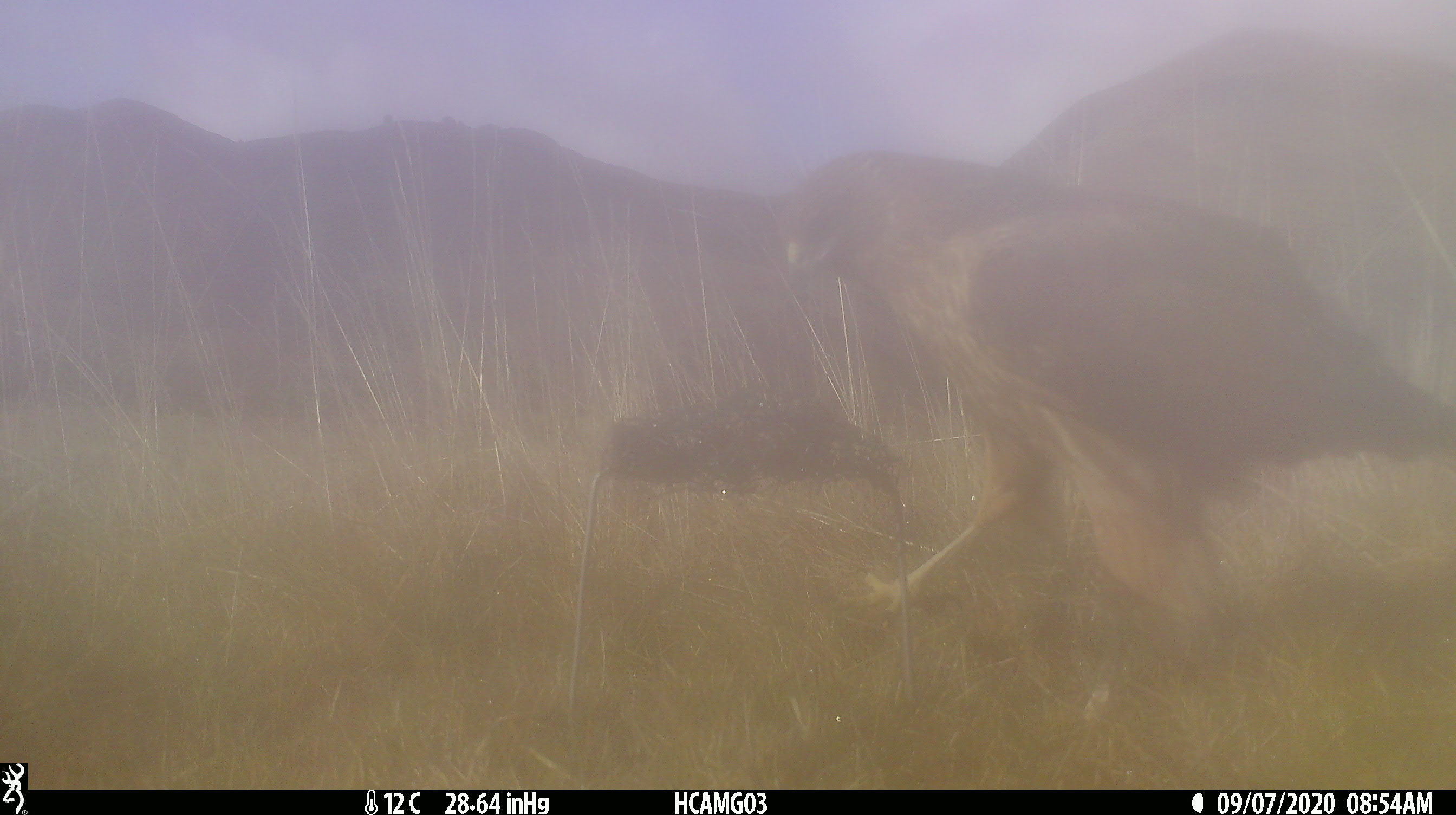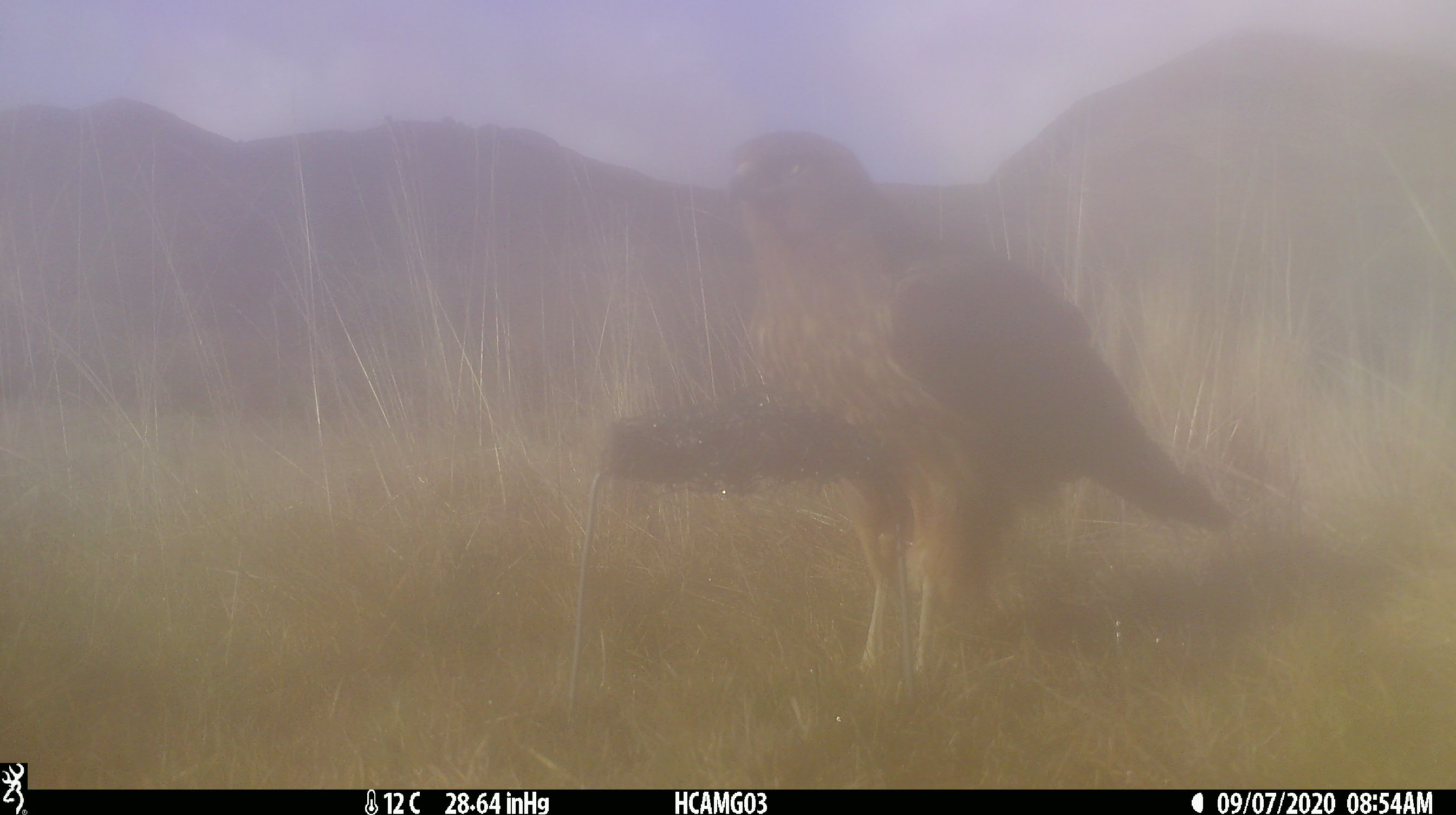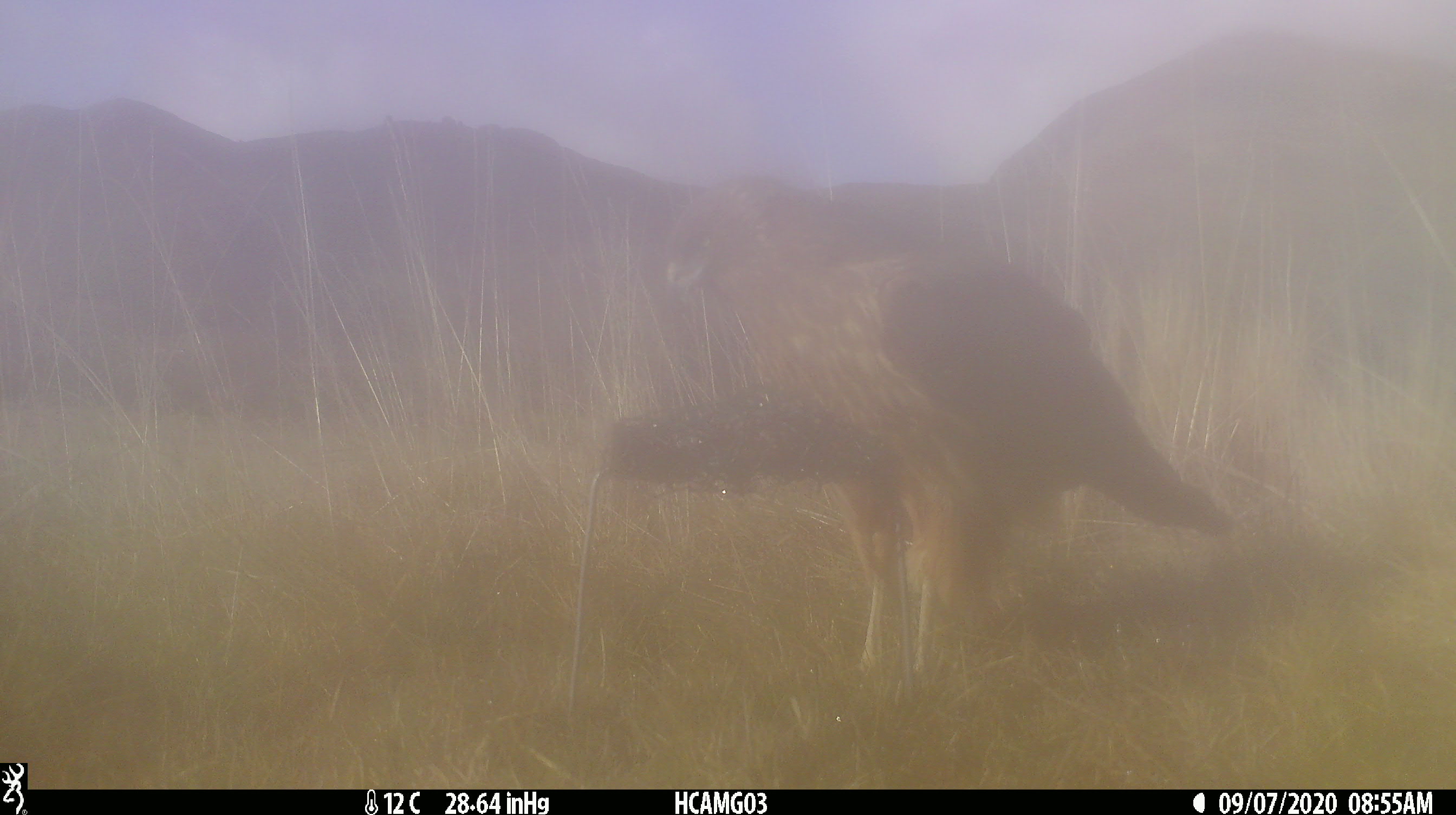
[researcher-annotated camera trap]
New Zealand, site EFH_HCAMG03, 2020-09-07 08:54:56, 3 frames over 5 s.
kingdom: Animalia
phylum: Chordata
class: Aves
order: Accipitriformes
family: Accipitridae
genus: Circus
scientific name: Circus approximans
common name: swamp harrier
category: harrier